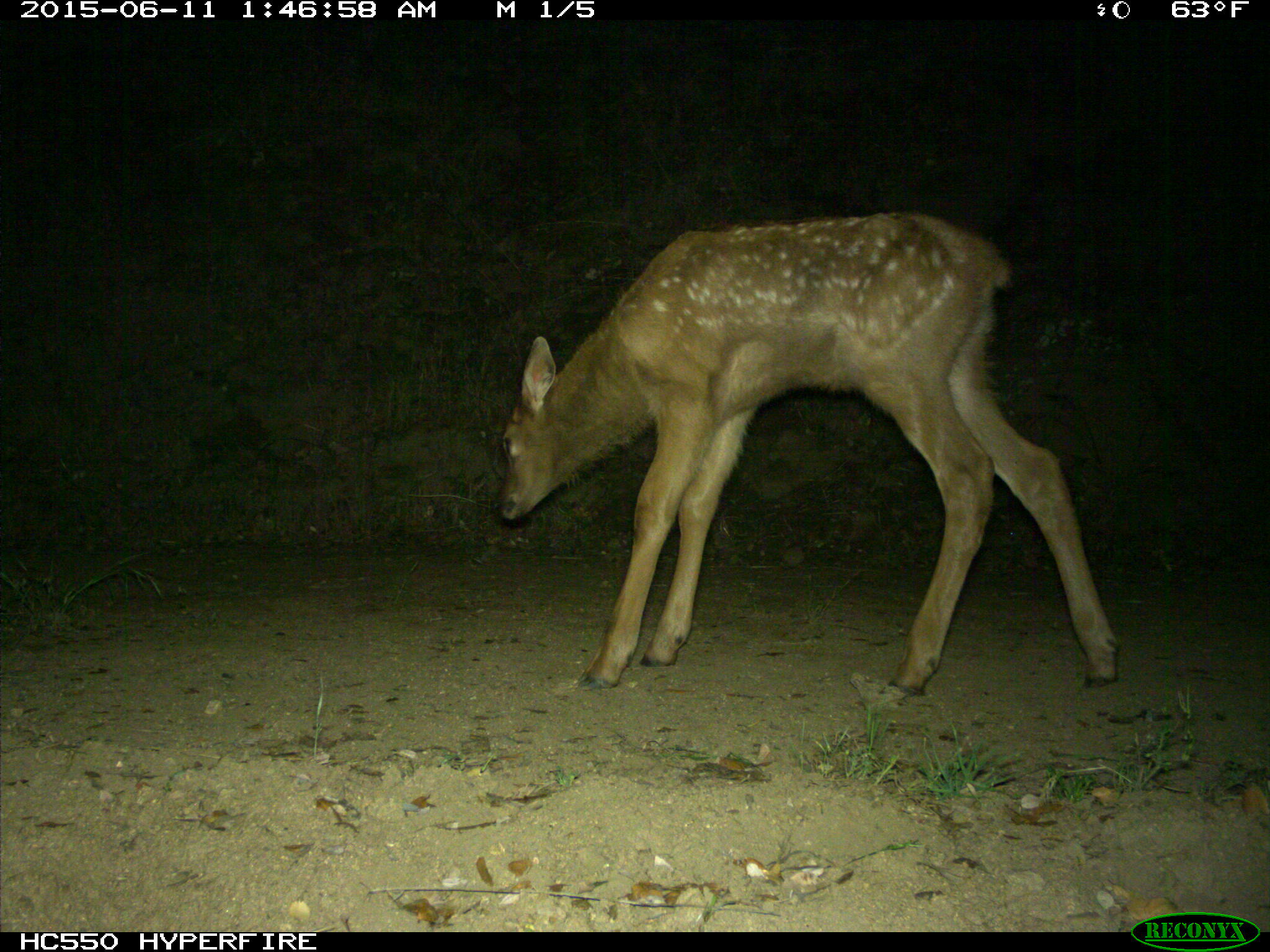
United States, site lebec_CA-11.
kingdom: Animalia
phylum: Chordata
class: Mammalia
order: Artiodactyla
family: Cervidae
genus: Cervus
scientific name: Cervus canadensis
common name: elk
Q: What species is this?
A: Cervus canadensis (elk).